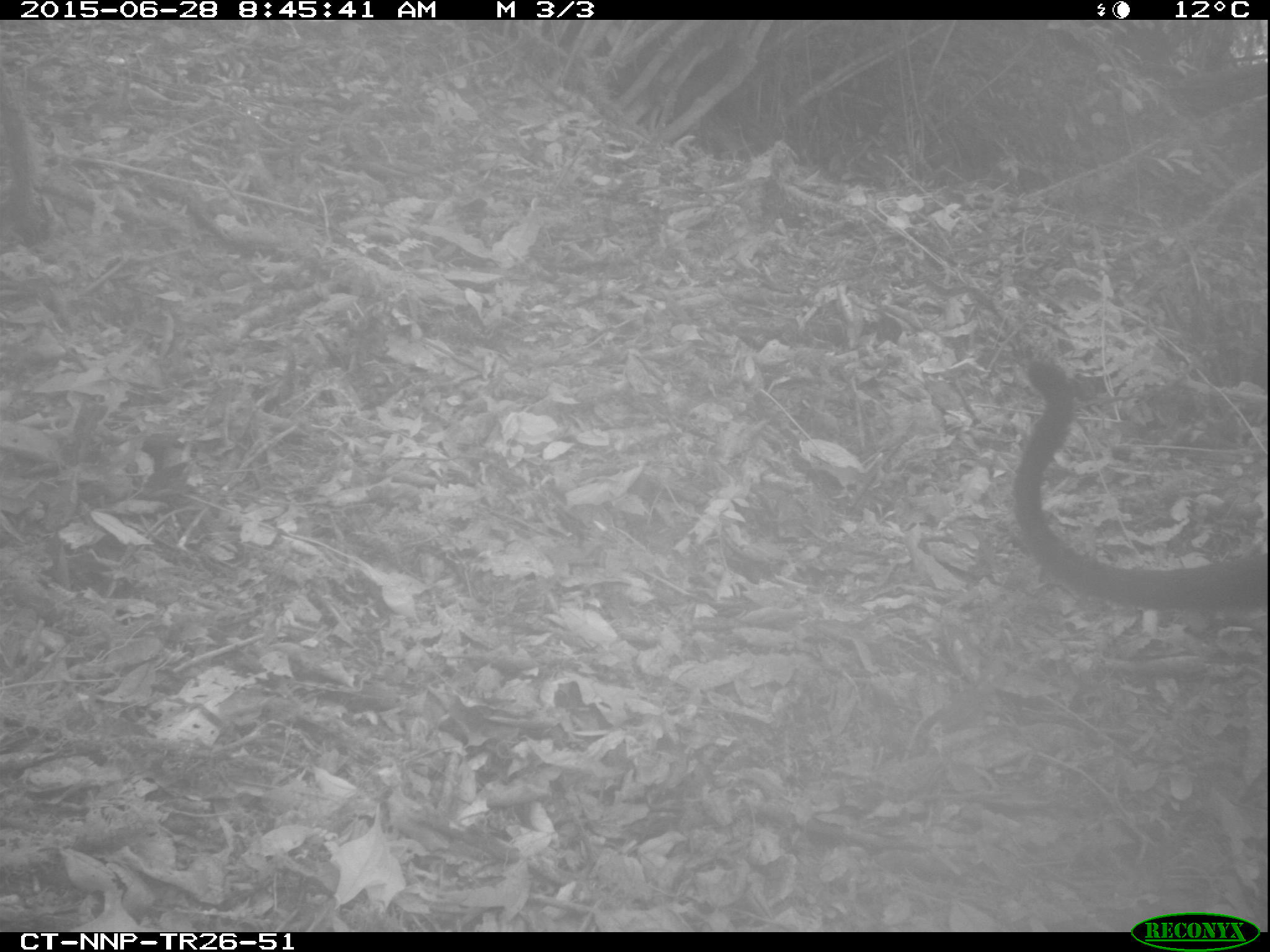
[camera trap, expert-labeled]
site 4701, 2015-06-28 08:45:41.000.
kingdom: Animalia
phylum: Chordata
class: Mammalia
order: Primates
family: Cercopithecidae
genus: Allochrocebus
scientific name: Allochrocebus lhoesti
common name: l'hoest's monkey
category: cercopithecus lhoesti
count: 1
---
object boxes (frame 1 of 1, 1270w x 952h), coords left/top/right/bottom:
cercopithecus lhoesti: 1009/358/1270/610